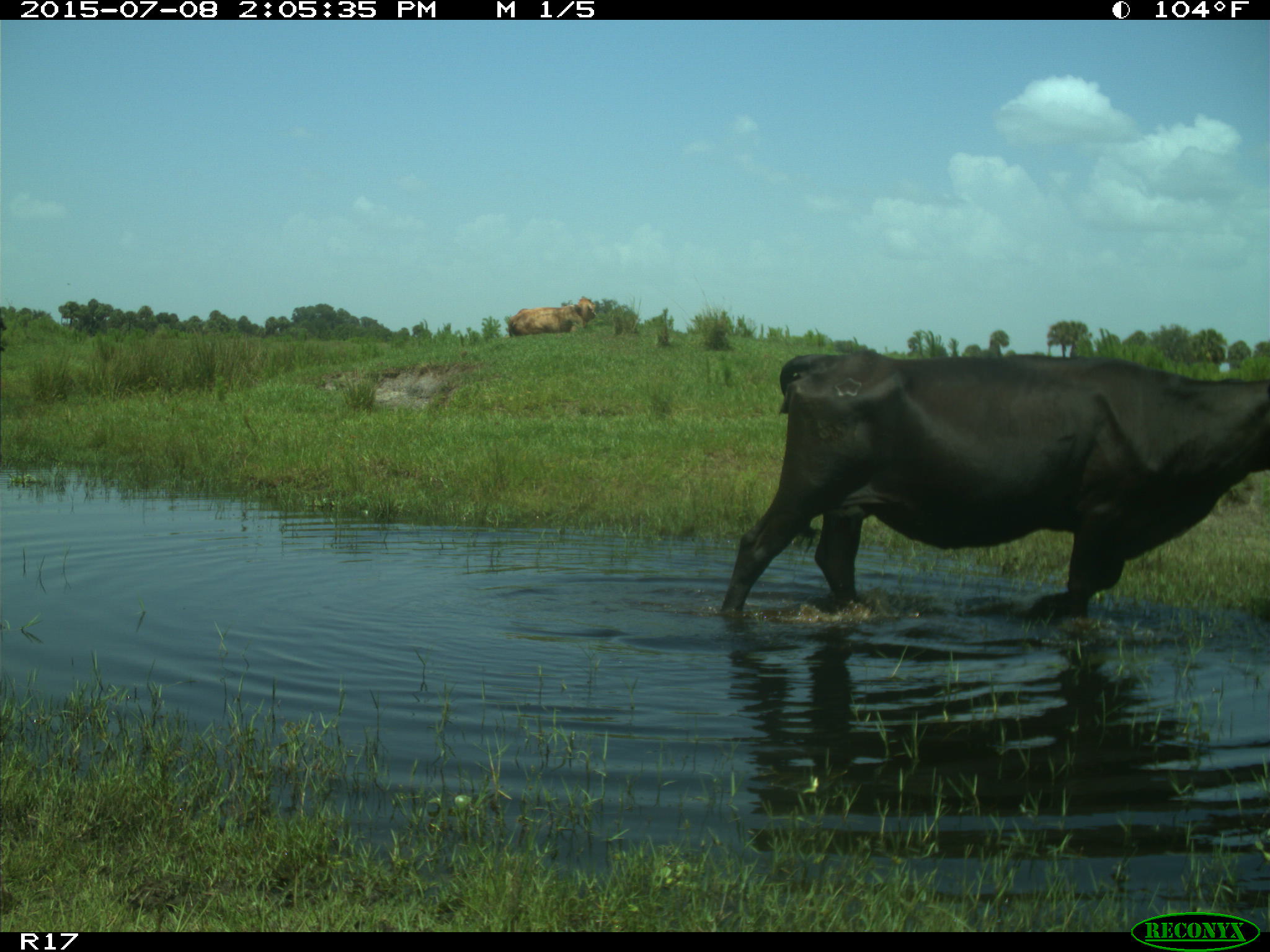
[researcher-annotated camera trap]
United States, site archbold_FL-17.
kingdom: Animalia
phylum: Chordata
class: Mammalia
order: Artiodactyla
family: Bovidae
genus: Bos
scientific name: Bos taurus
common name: domestic cow